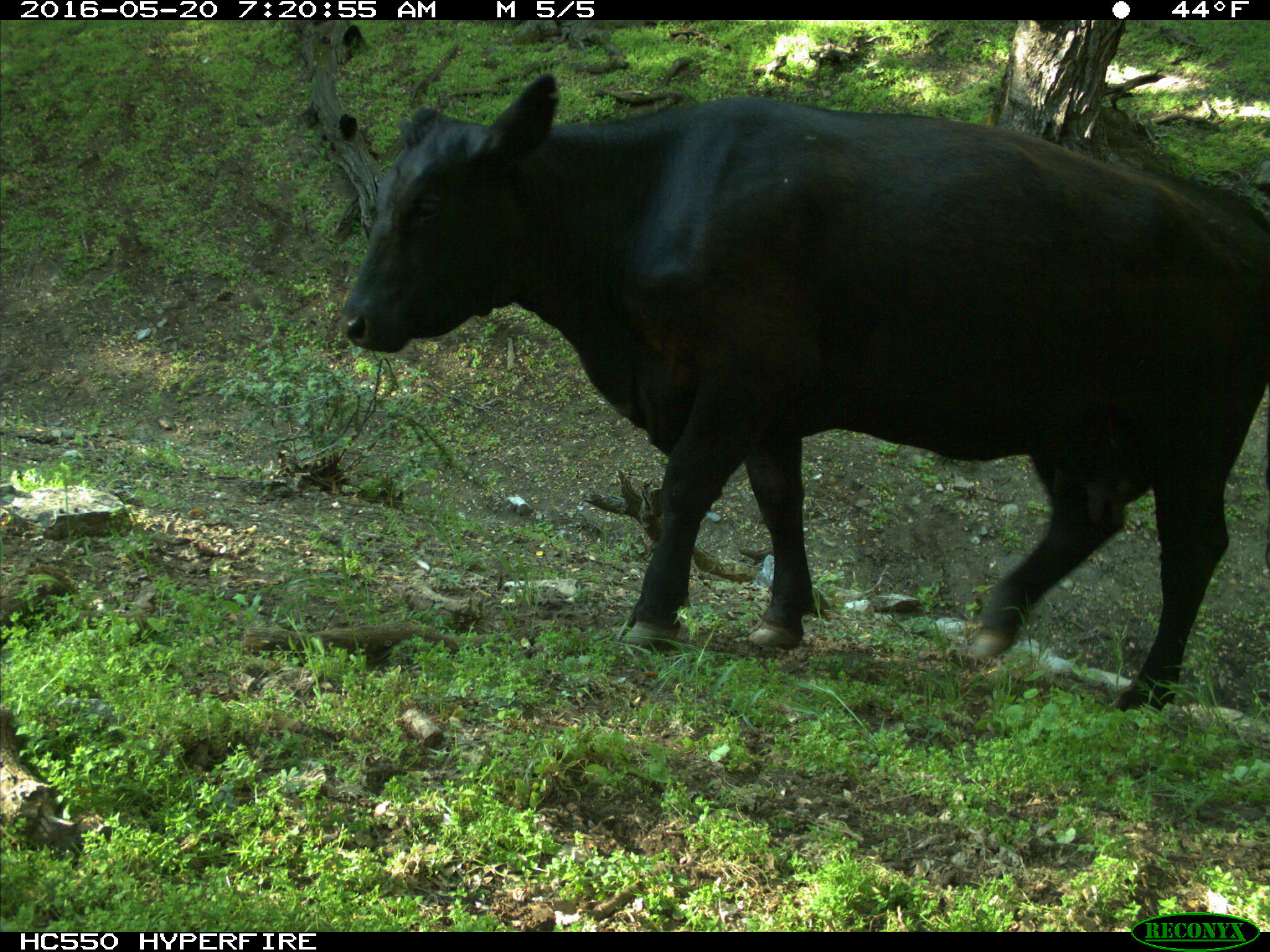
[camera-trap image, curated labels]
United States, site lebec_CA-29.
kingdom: Animalia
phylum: Chordata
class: Mammalia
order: Artiodactyla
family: Bovidae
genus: Bos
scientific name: Bos taurus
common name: domestic cow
Bos taurus (domestic cow).